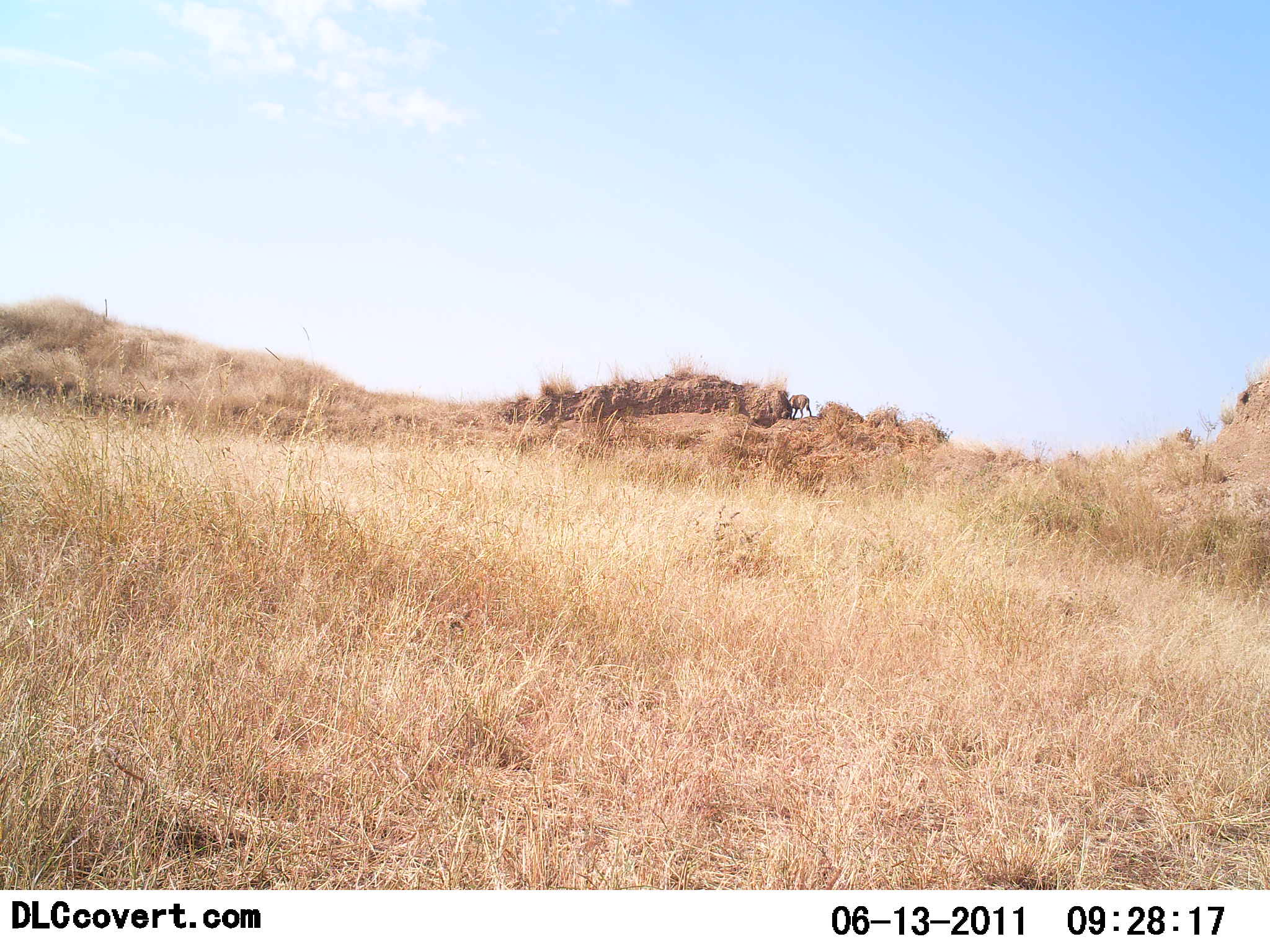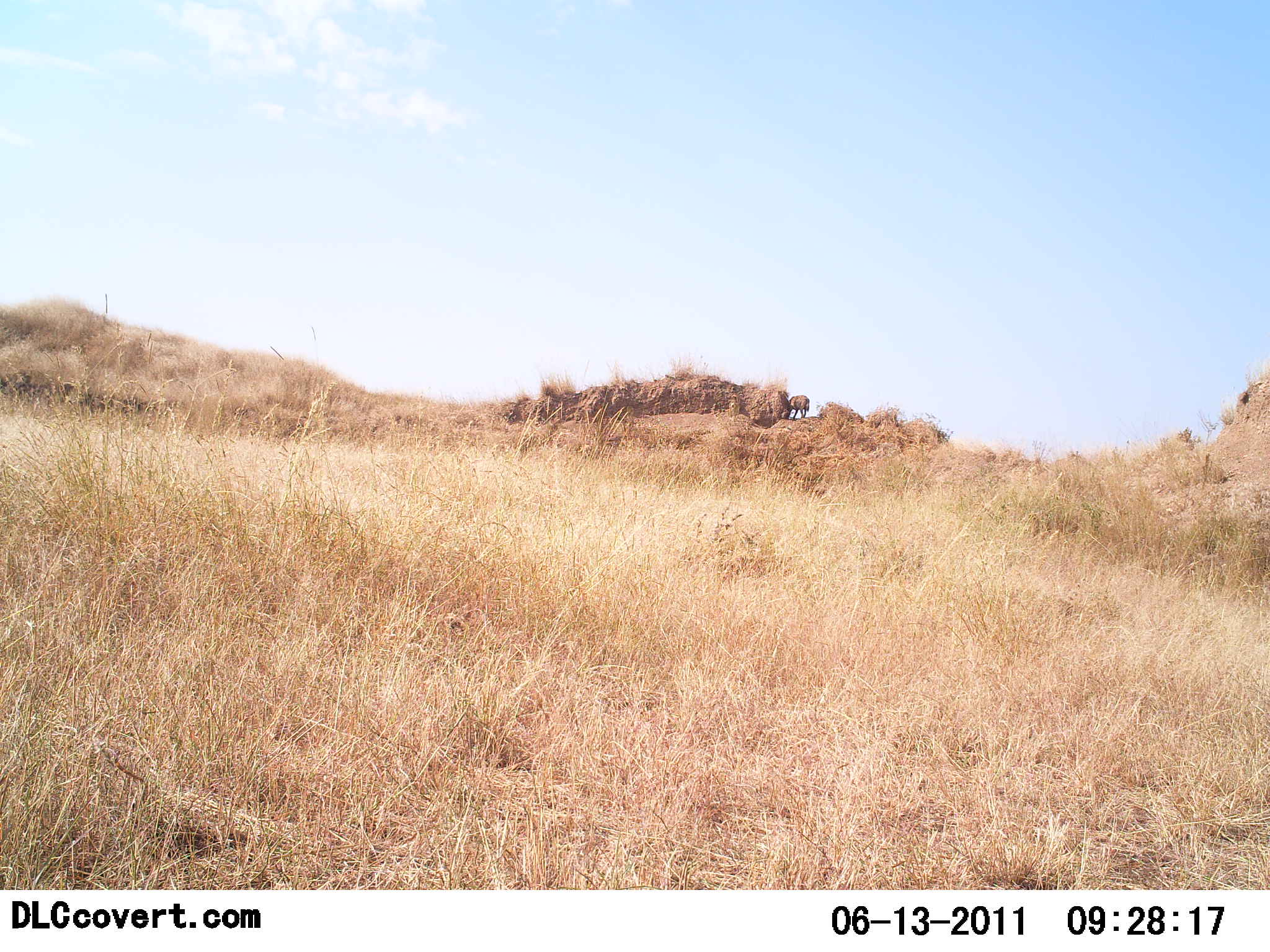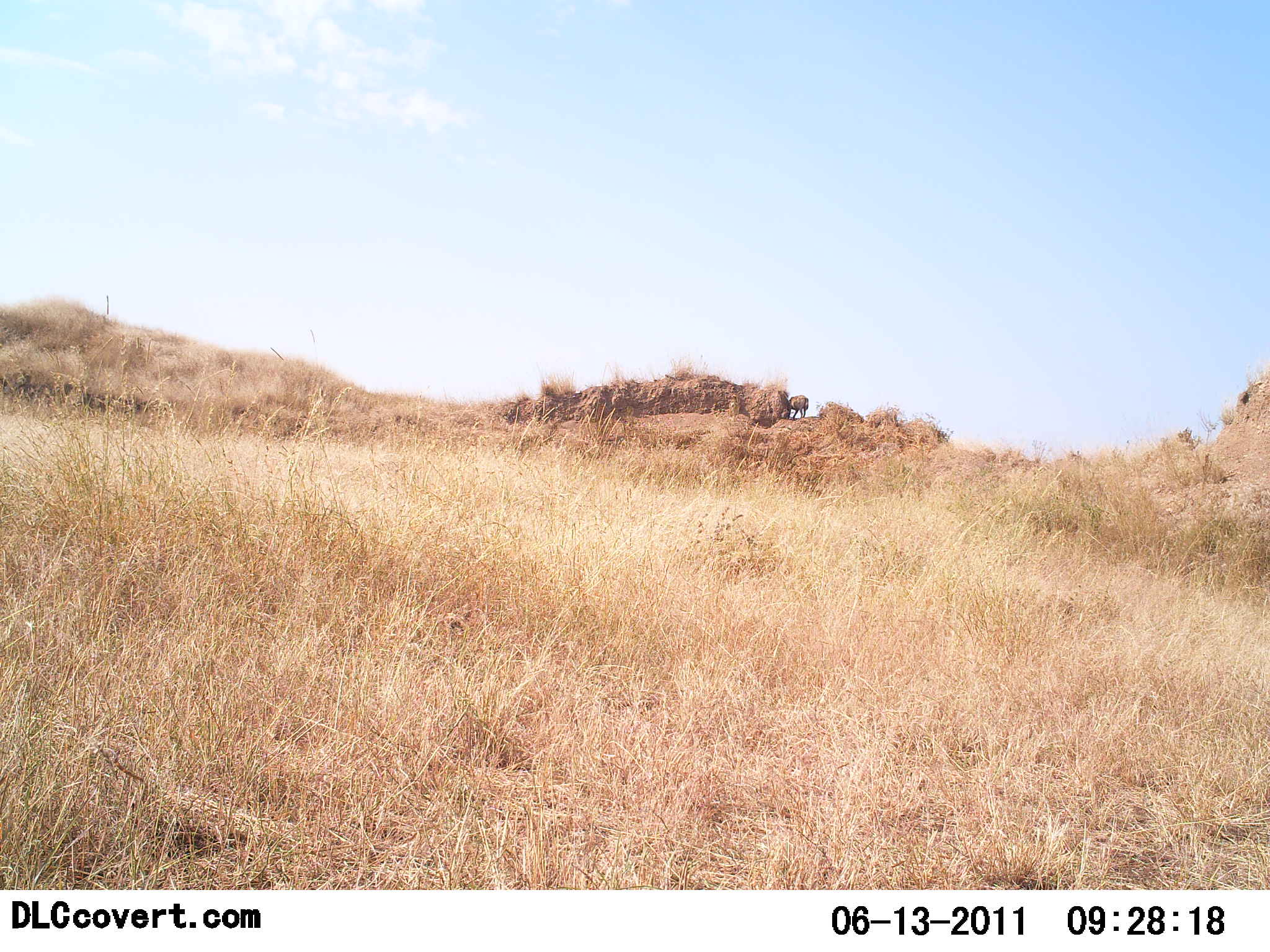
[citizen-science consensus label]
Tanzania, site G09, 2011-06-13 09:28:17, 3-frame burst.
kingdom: Animalia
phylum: Chordata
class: Mammalia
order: Artiodactyla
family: Bovidae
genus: Nanger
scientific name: Nanger granti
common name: grant's gazelle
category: gazellegrants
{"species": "gazellegrants (grant's gazelle) (Nanger granti)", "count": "1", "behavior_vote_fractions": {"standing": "80%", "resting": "0%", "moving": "0%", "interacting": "0%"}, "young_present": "0%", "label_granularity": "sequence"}